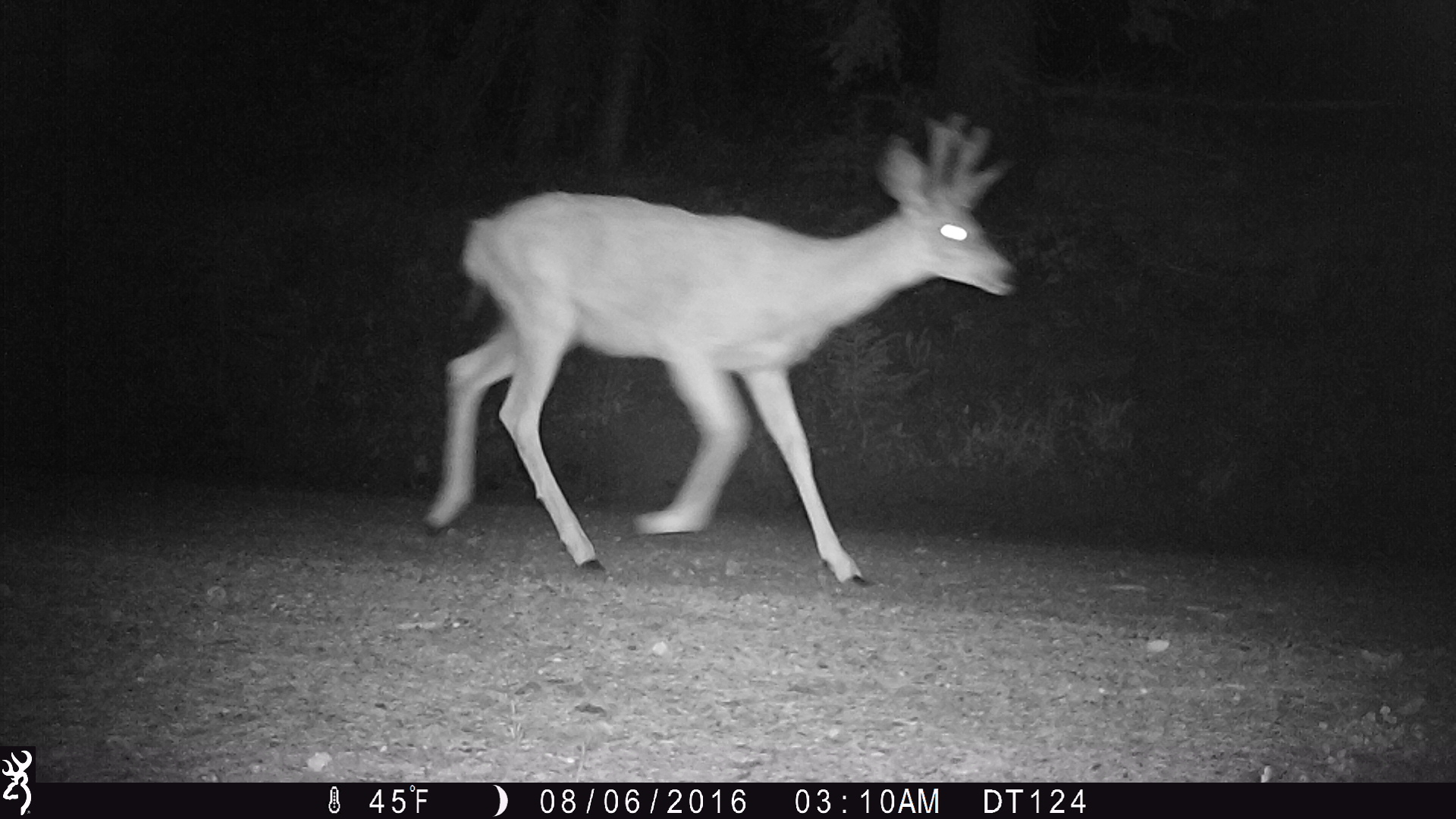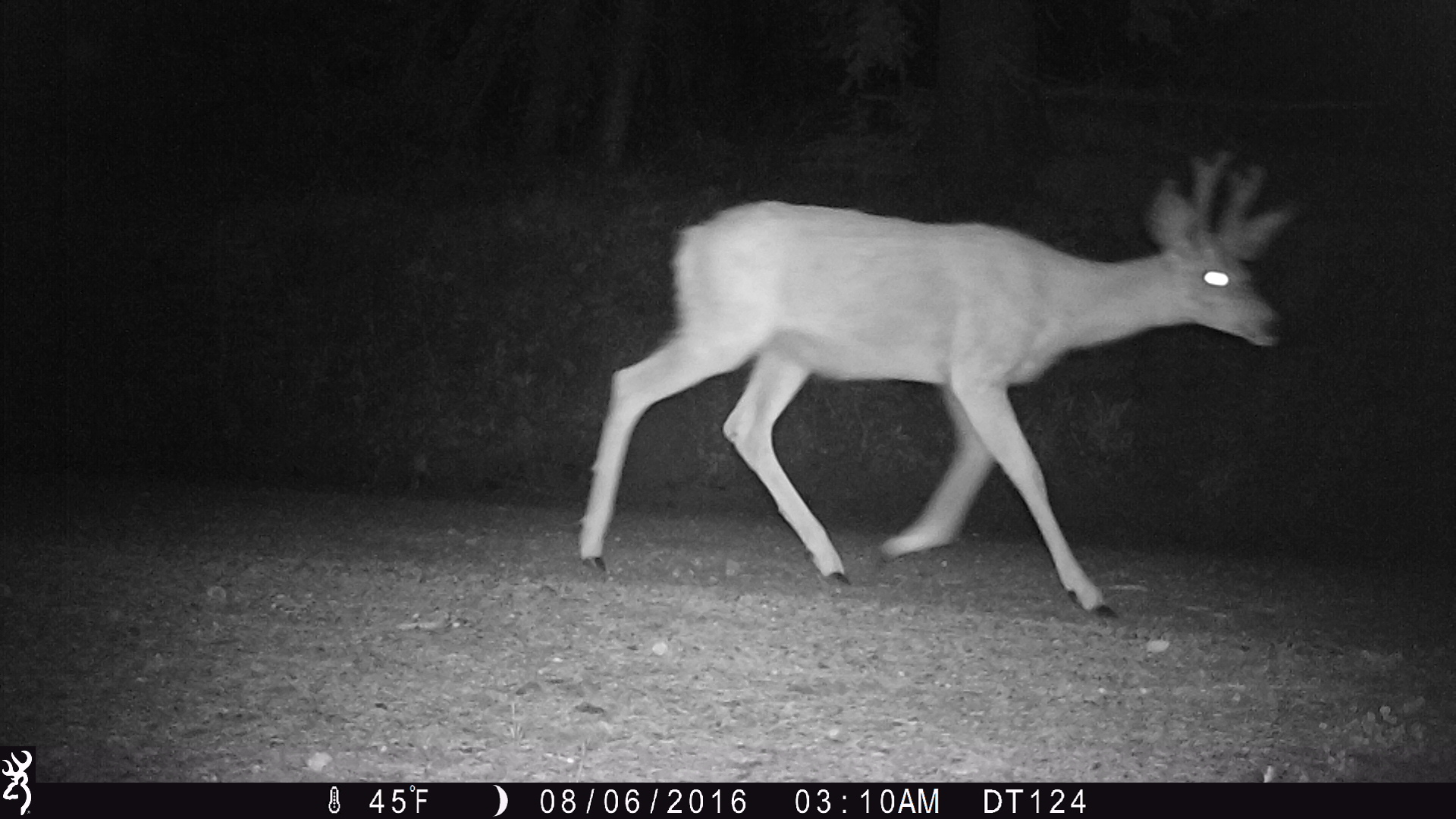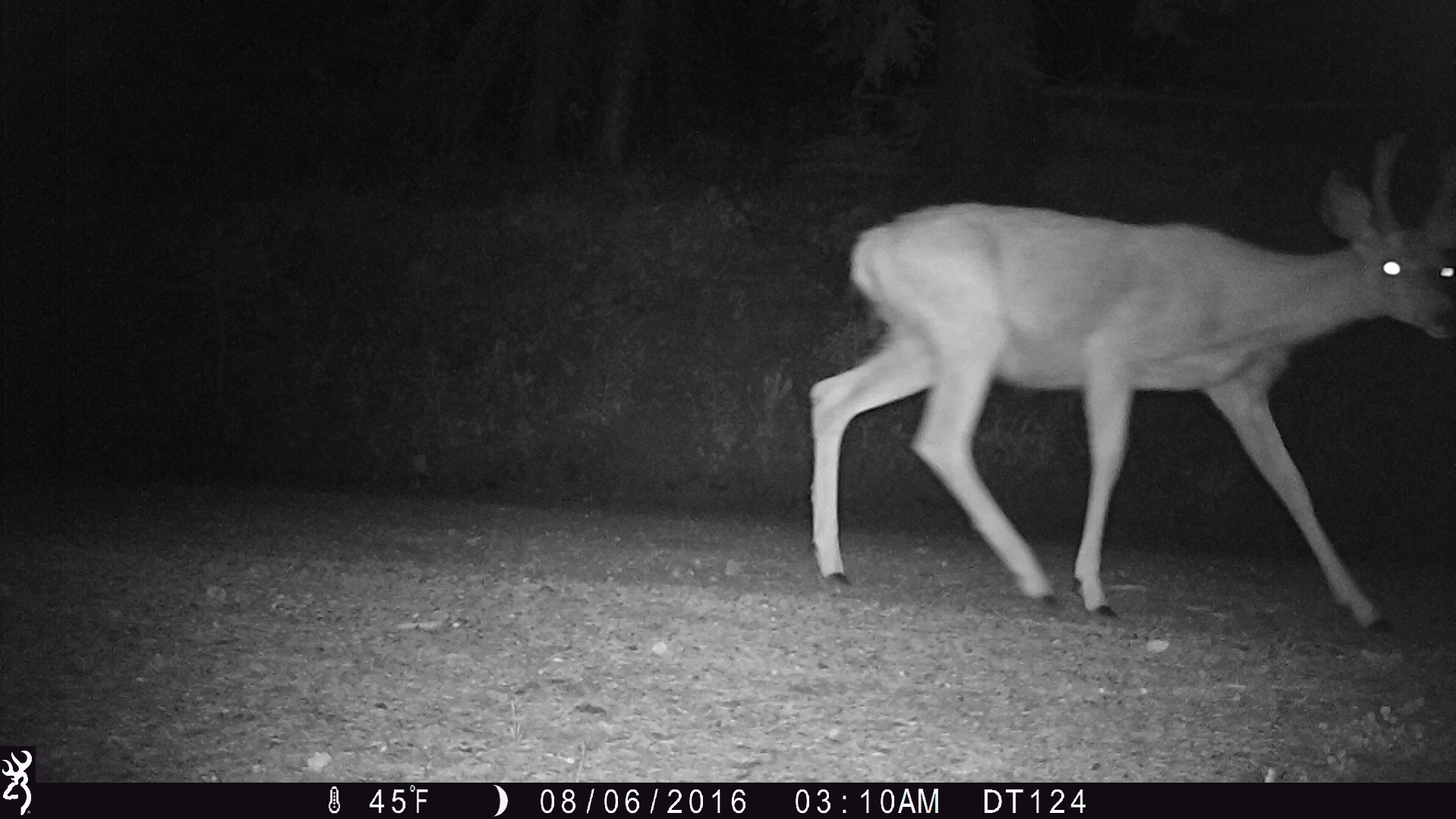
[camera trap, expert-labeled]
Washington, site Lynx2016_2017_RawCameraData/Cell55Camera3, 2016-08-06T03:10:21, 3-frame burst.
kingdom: Animalia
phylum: Chordata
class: Mammalia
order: Artiodactyla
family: Cervidae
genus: Odocoileus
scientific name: Odocoileus hemionus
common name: mule deer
Odocoileus hemionus (mule deer). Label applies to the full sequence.